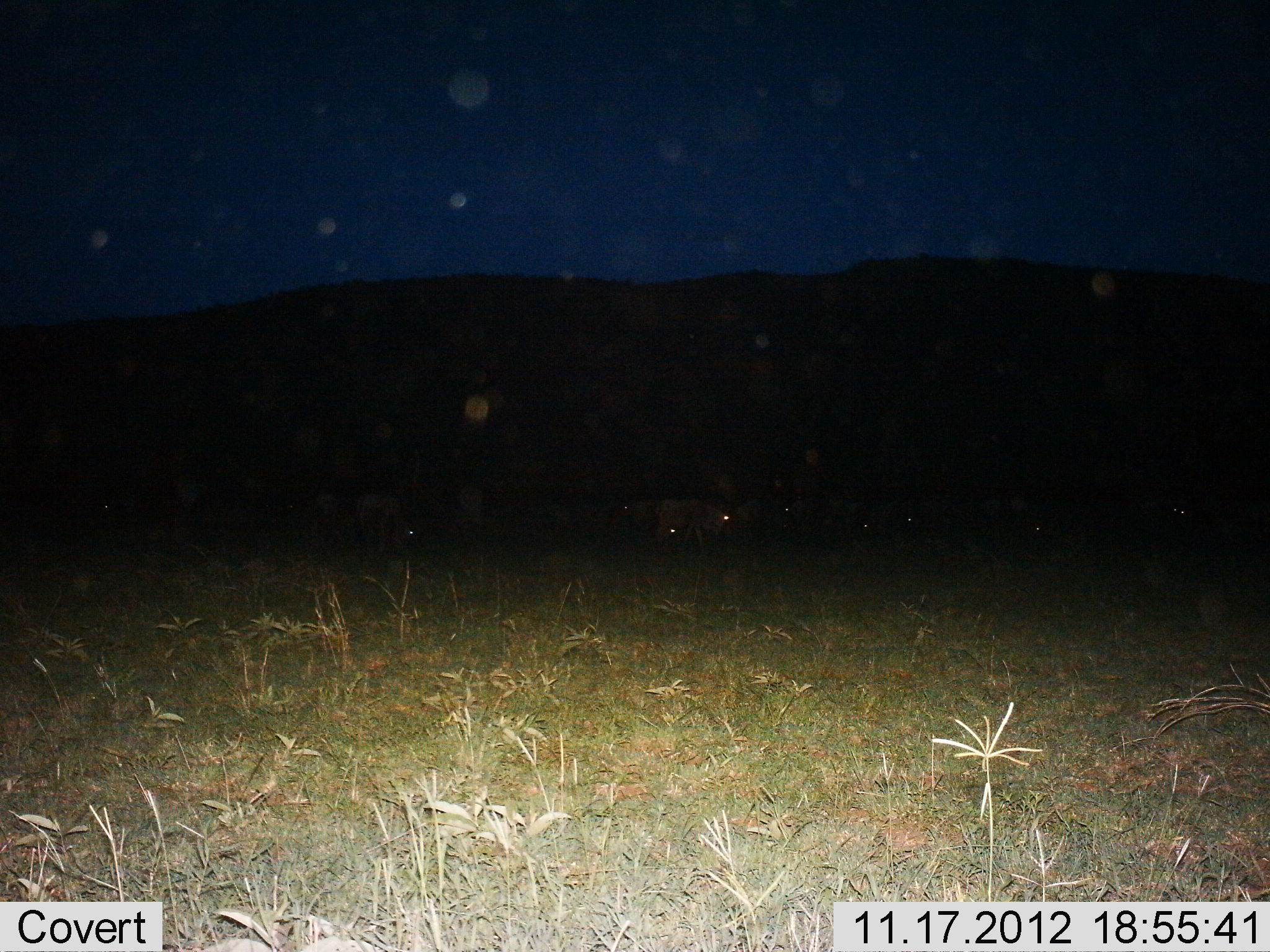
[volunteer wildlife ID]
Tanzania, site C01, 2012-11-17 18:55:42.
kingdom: Animalia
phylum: Chordata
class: Mammalia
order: Artiodactyla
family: Bovidae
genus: Connochaetes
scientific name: Connochaetes taurinus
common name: blue wildebeest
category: wildebeest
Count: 11-50.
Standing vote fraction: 20%.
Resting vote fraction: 20%.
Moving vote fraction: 20%.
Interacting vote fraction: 0%.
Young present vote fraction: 0%.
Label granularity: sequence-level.